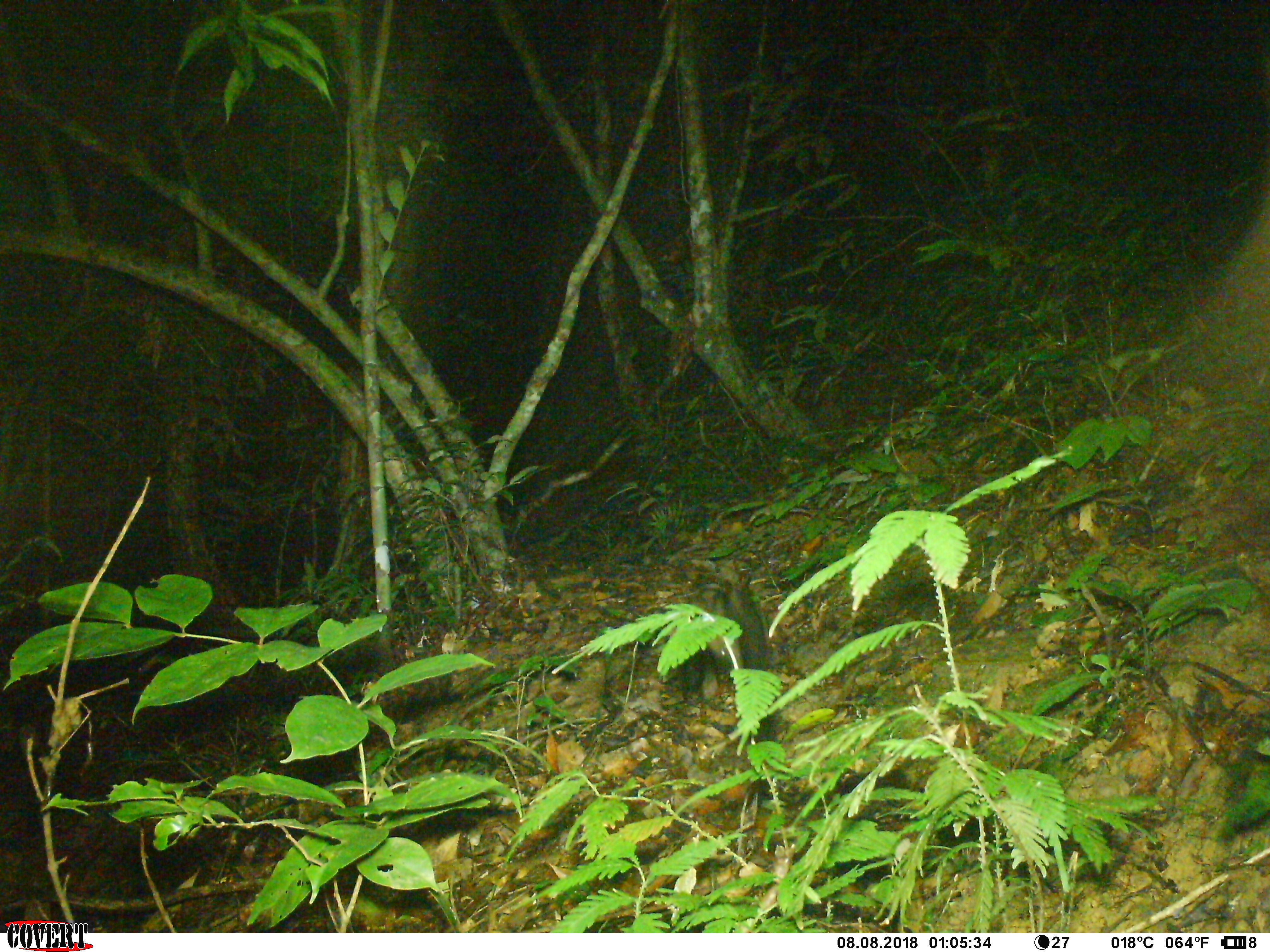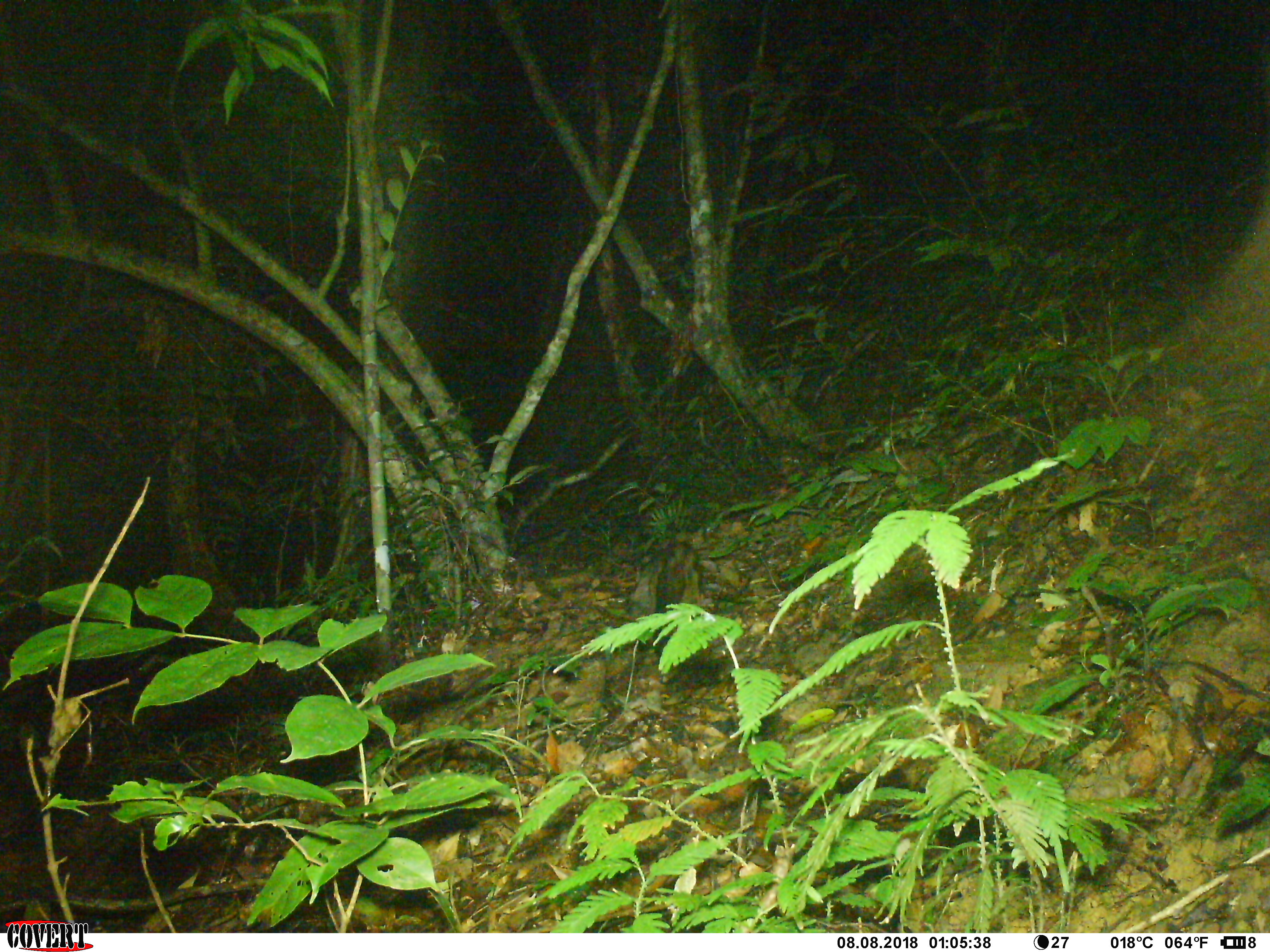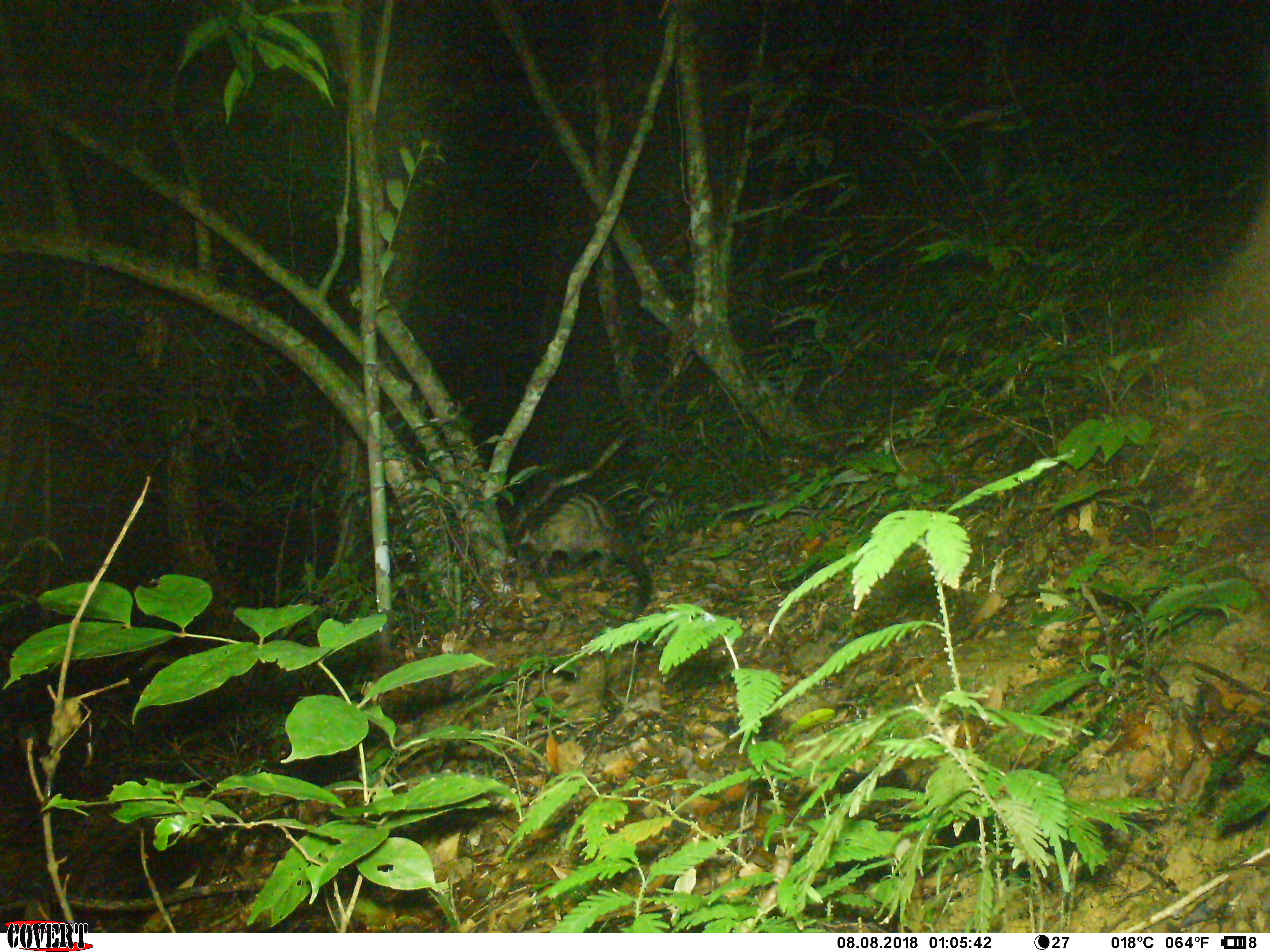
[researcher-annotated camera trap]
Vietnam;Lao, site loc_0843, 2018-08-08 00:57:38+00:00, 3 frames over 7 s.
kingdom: Animalia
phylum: Chordata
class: Mammalia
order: Carnivora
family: Viverridae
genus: Paradoxurus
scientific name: Paradoxurus hermaphroditus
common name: common palm civet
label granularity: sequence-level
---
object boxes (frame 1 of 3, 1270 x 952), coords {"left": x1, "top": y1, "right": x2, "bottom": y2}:
common palm civet: {"left": 678, "top": 565, "right": 780, "bottom": 803}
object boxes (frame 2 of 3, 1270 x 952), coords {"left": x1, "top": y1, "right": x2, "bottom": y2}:
common palm civet: {"left": 630, "top": 541, "right": 705, "bottom": 684}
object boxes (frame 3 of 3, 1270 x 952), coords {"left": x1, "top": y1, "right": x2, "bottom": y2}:
common palm civet: {"left": 529, "top": 491, "right": 653, "bottom": 622}